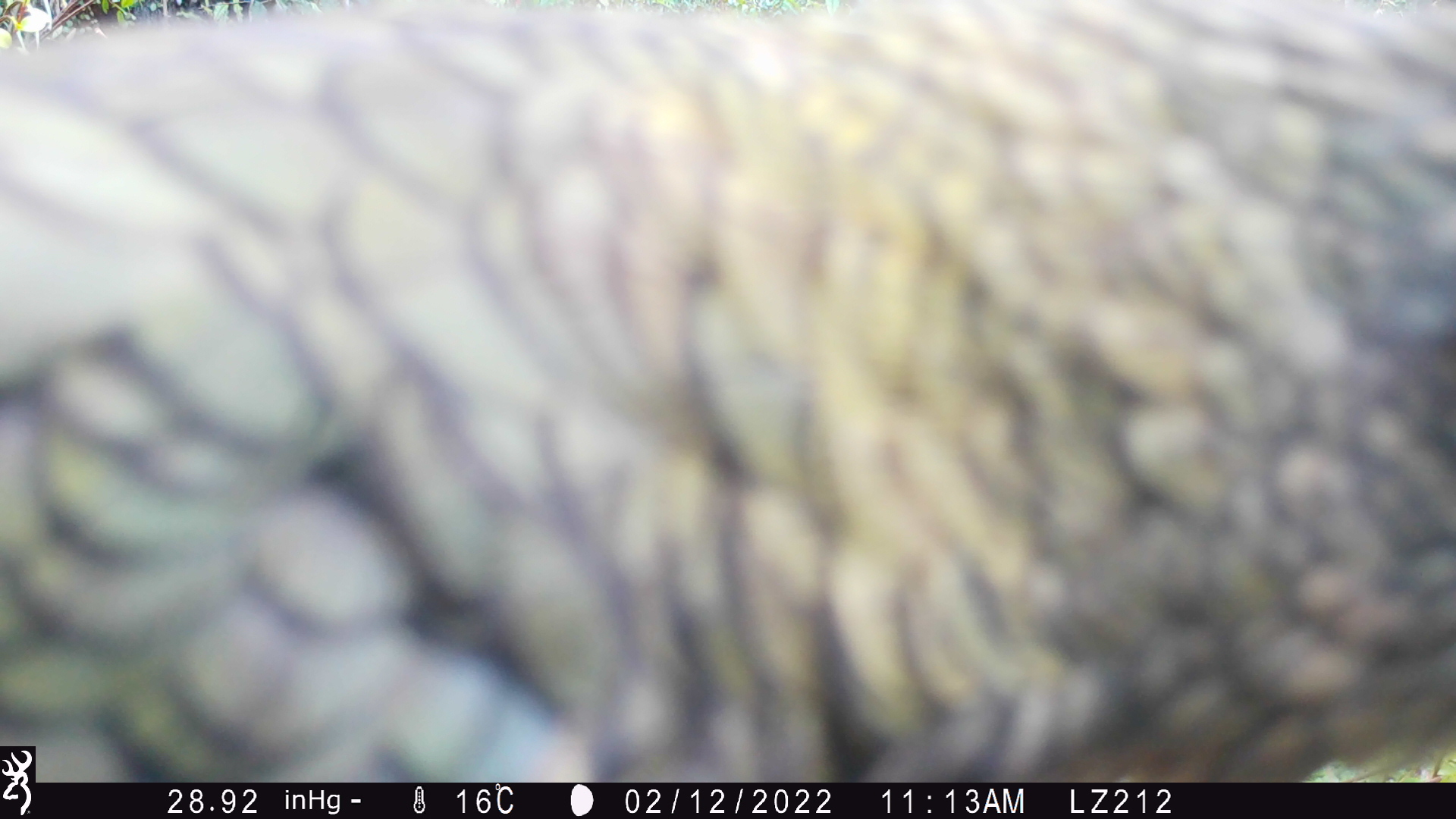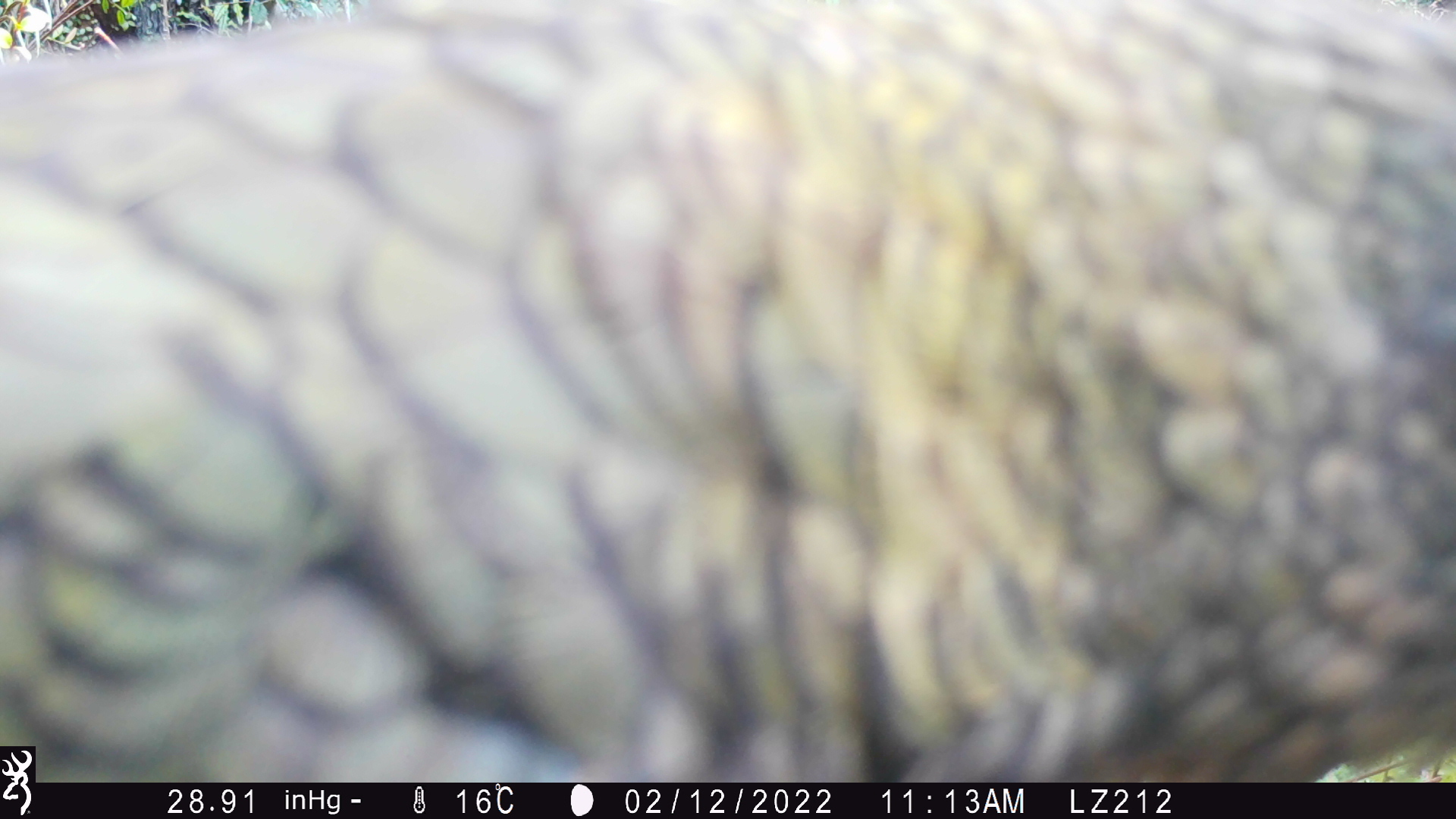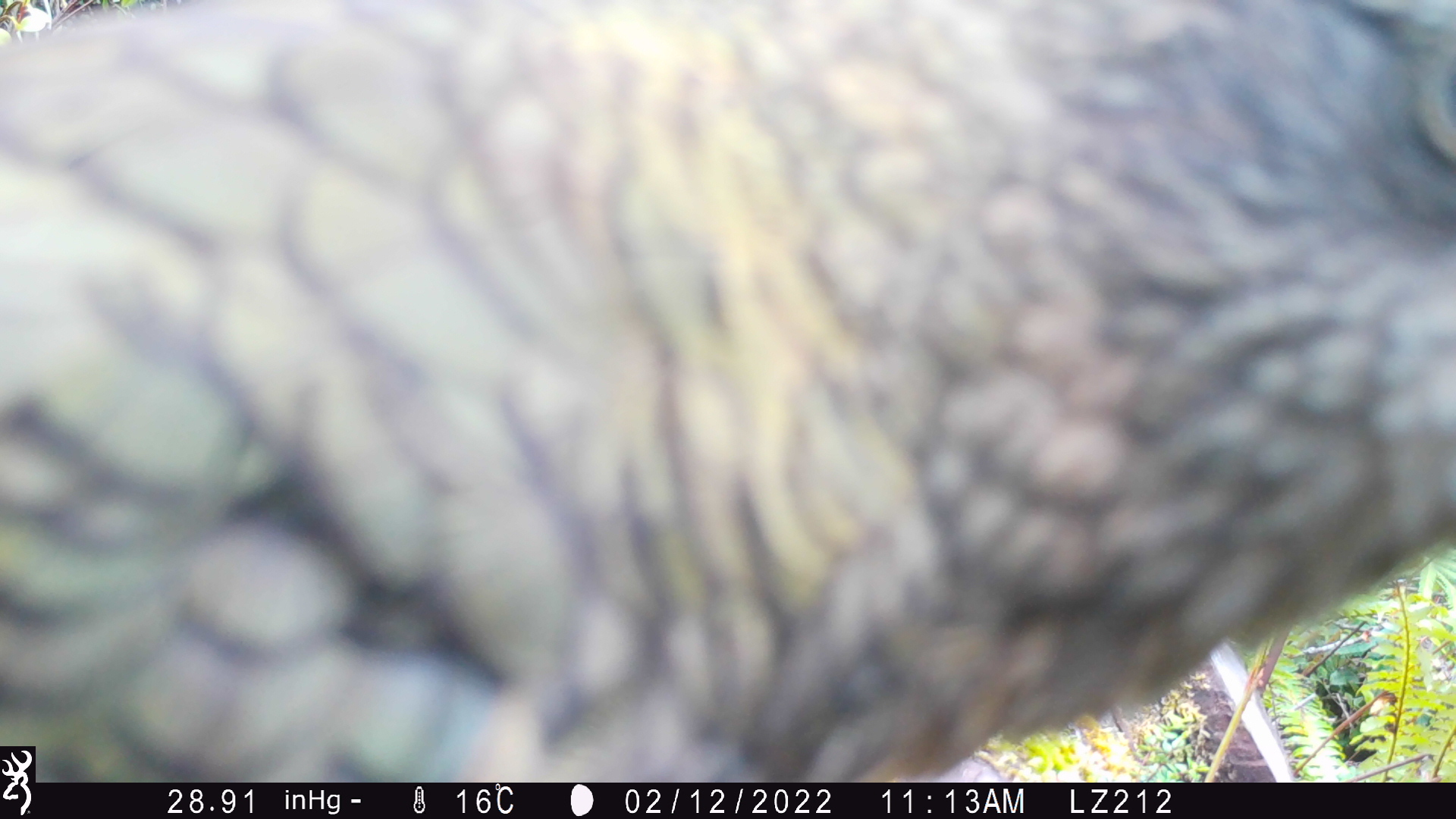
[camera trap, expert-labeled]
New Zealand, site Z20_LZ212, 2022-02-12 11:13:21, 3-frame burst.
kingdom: Animalia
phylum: Chordata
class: Aves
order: Psittaciformes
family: Strigopidae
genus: Nestor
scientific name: Nestor notabilis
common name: kea